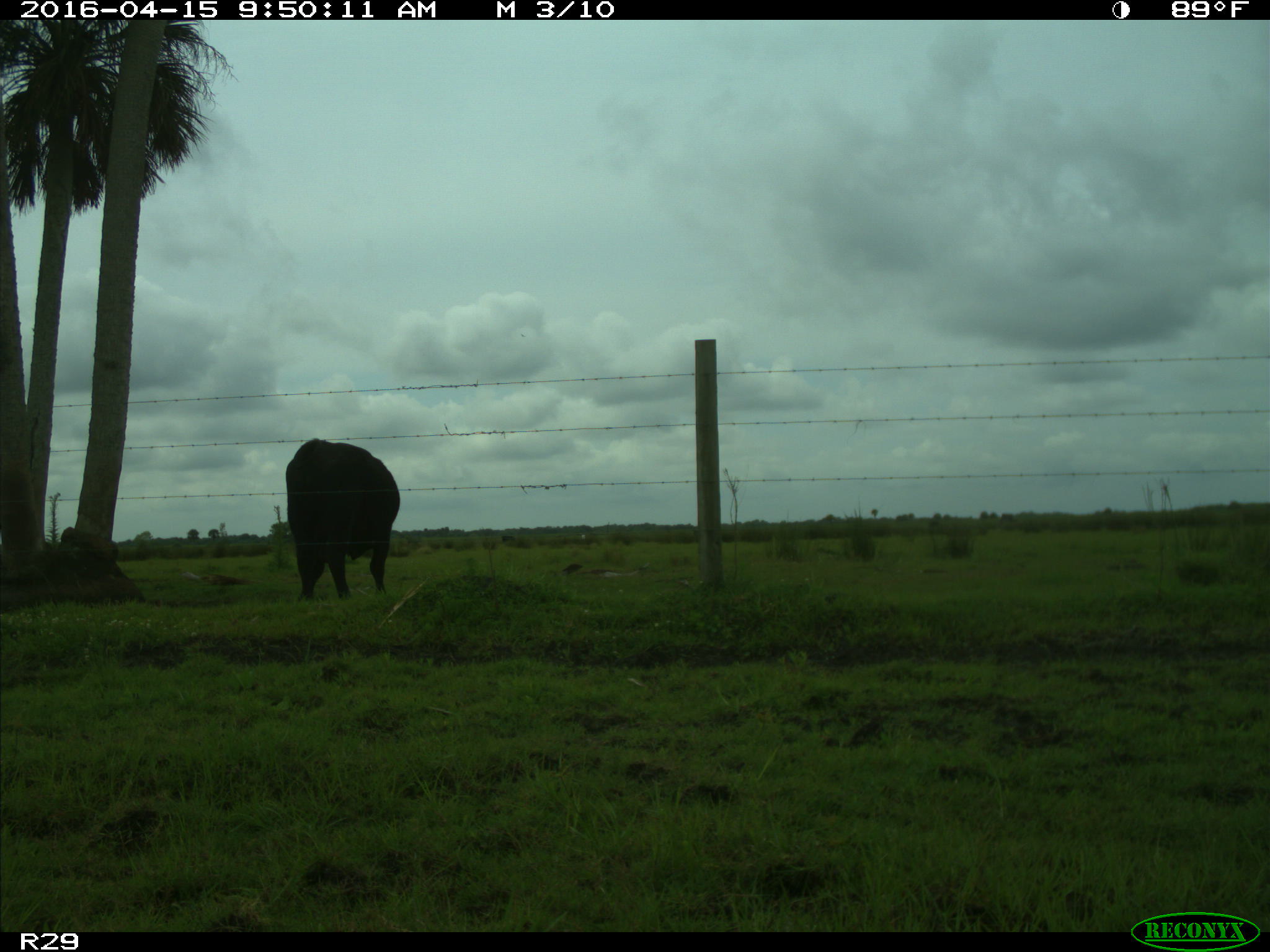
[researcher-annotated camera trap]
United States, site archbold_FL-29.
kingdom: Animalia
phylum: Chordata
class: Mammalia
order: Artiodactyla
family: Bovidae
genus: Bos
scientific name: Bos taurus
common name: domestic cow